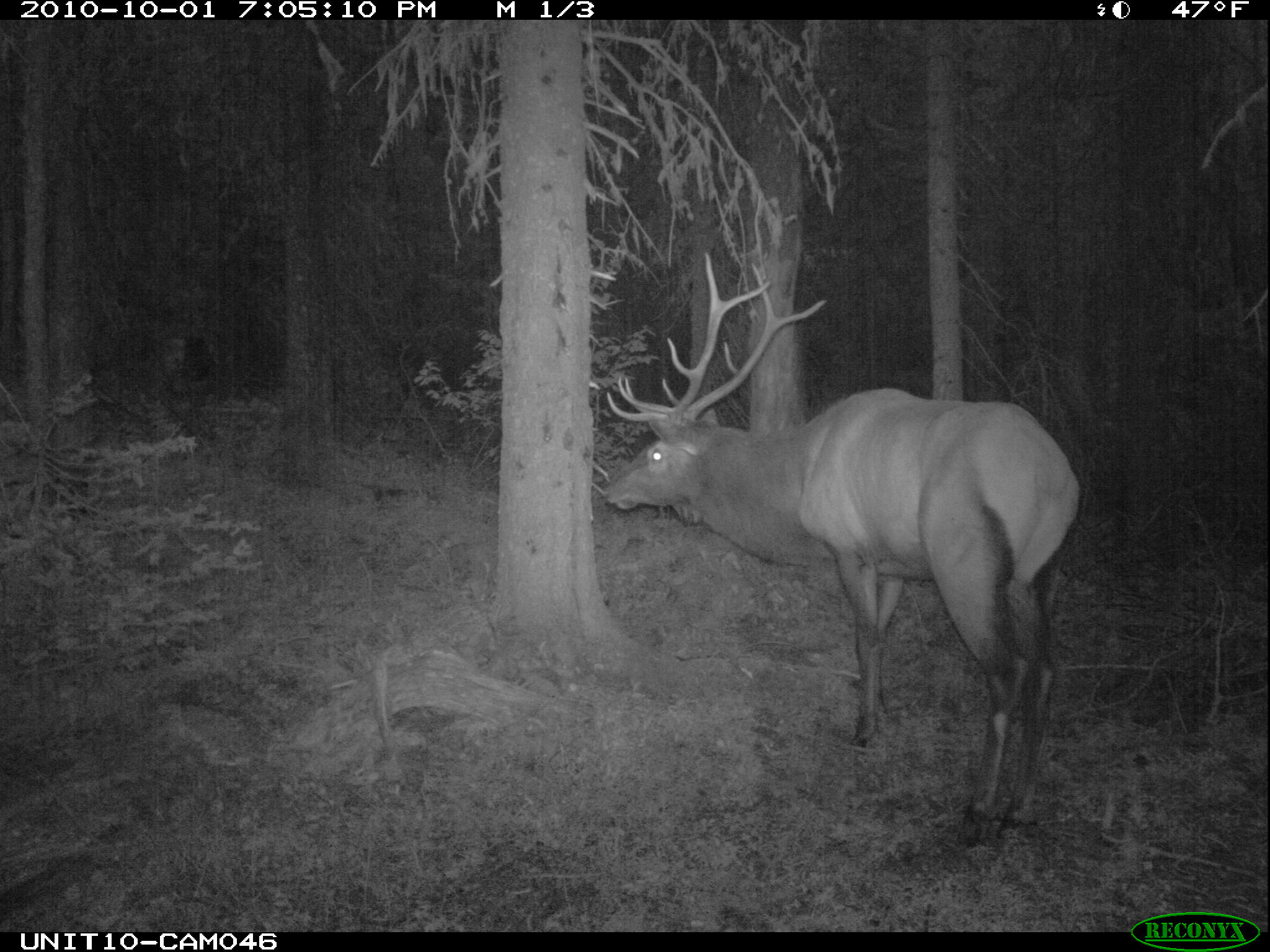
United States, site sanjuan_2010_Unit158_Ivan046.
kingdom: Animalia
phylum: Chordata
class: Mammalia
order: Artiodactyla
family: Cervidae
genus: Cervus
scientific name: Cervus elaphus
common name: red deer